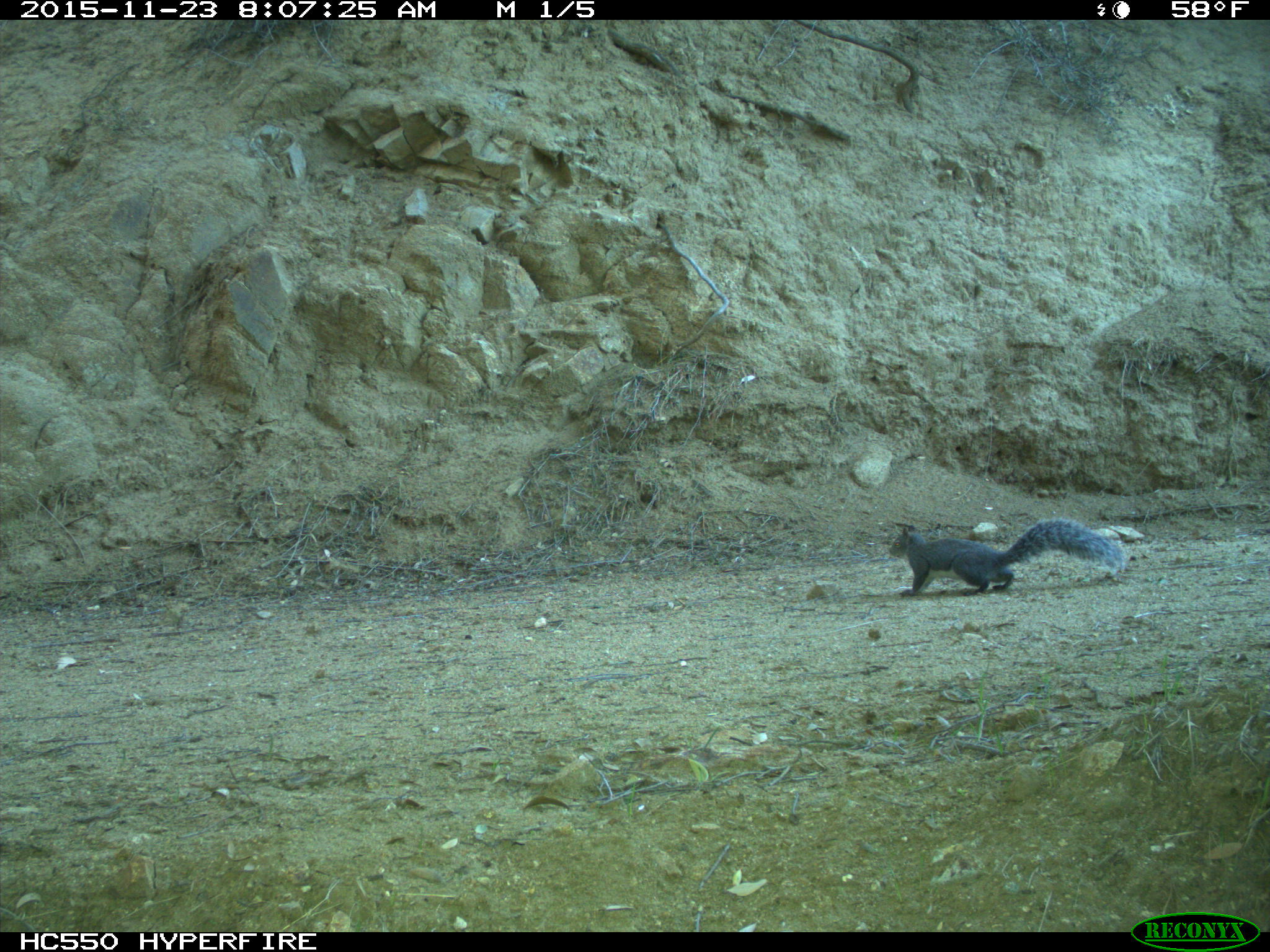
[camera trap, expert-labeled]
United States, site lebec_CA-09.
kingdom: Animalia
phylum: Chordata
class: Mammalia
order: Rodentia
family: Sciuridae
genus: Sciurus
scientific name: Sciurus carolinensis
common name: eastern gray squirrel